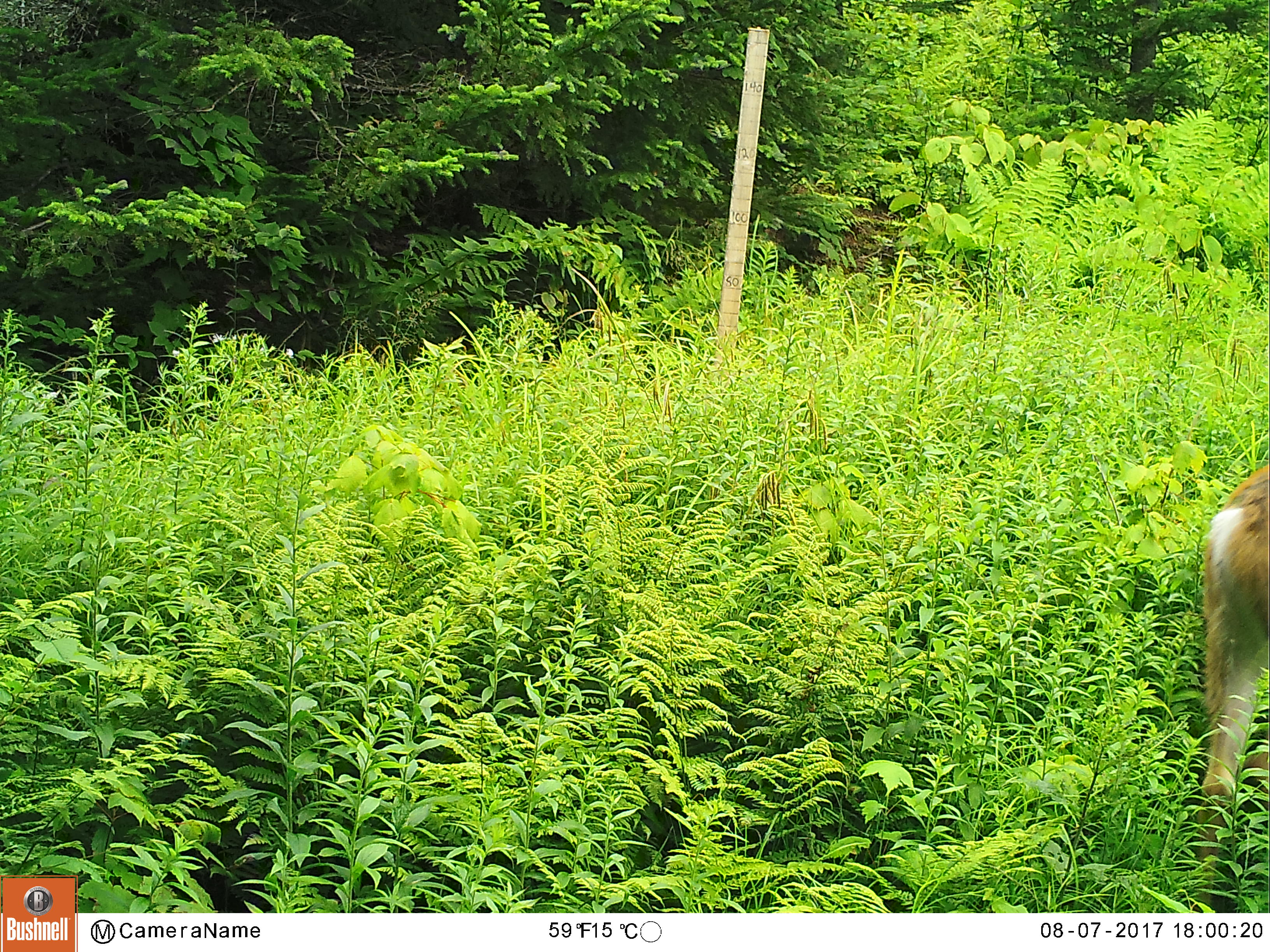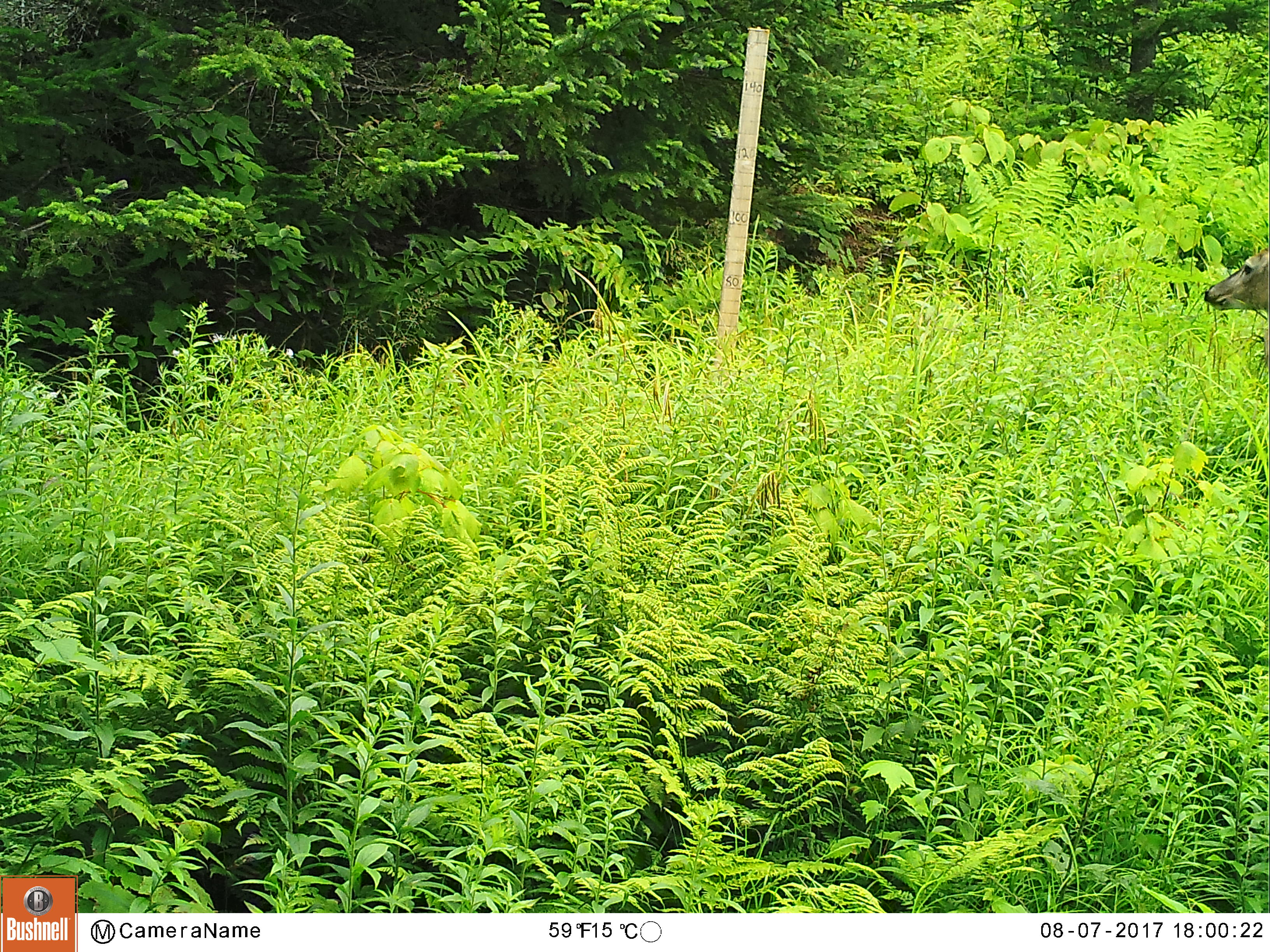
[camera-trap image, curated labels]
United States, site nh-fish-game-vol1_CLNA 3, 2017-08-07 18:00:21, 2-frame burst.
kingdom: Animalia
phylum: Chordata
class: Mammalia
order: Artiodactyla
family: Cervidae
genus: Odocoileus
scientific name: Odocoileus virginianus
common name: white-tailed deer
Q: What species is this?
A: White-tailed deer (Odocoileus virginianus).